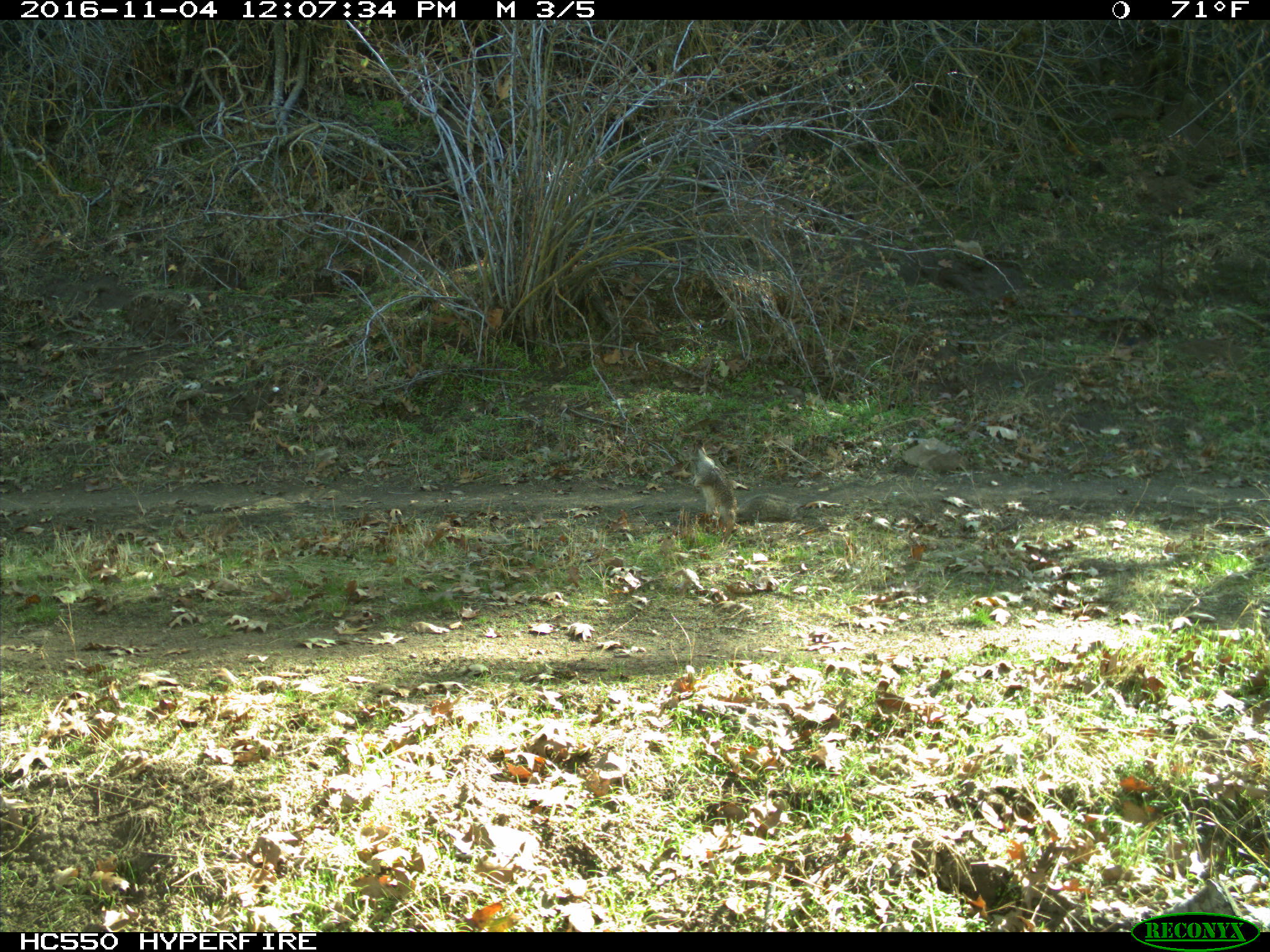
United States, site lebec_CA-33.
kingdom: Animalia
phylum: Chordata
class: Mammalia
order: Rodentia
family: Sciuridae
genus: Otospermophilus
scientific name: Otospermophilus beecheyi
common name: california ground squirrel